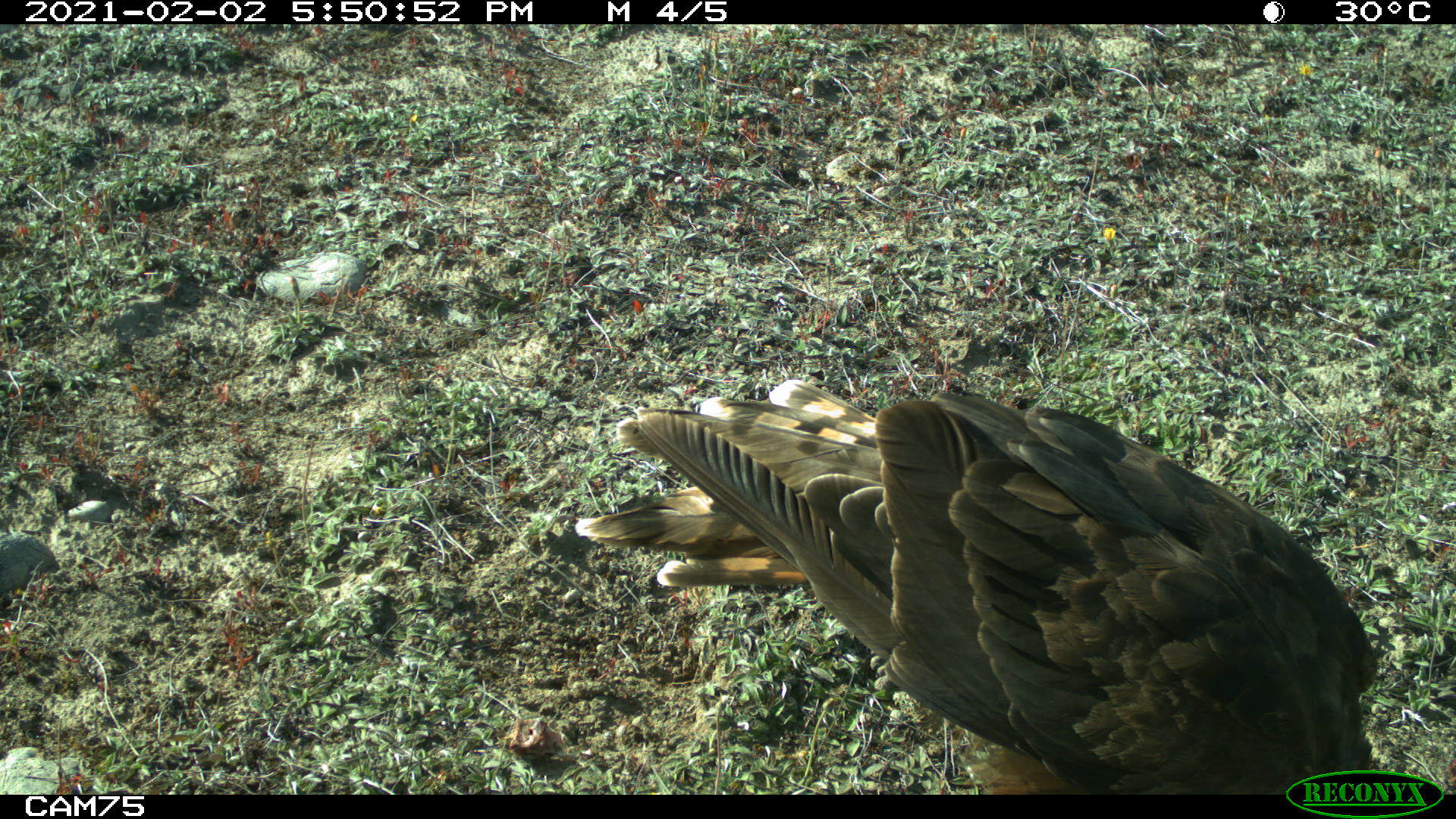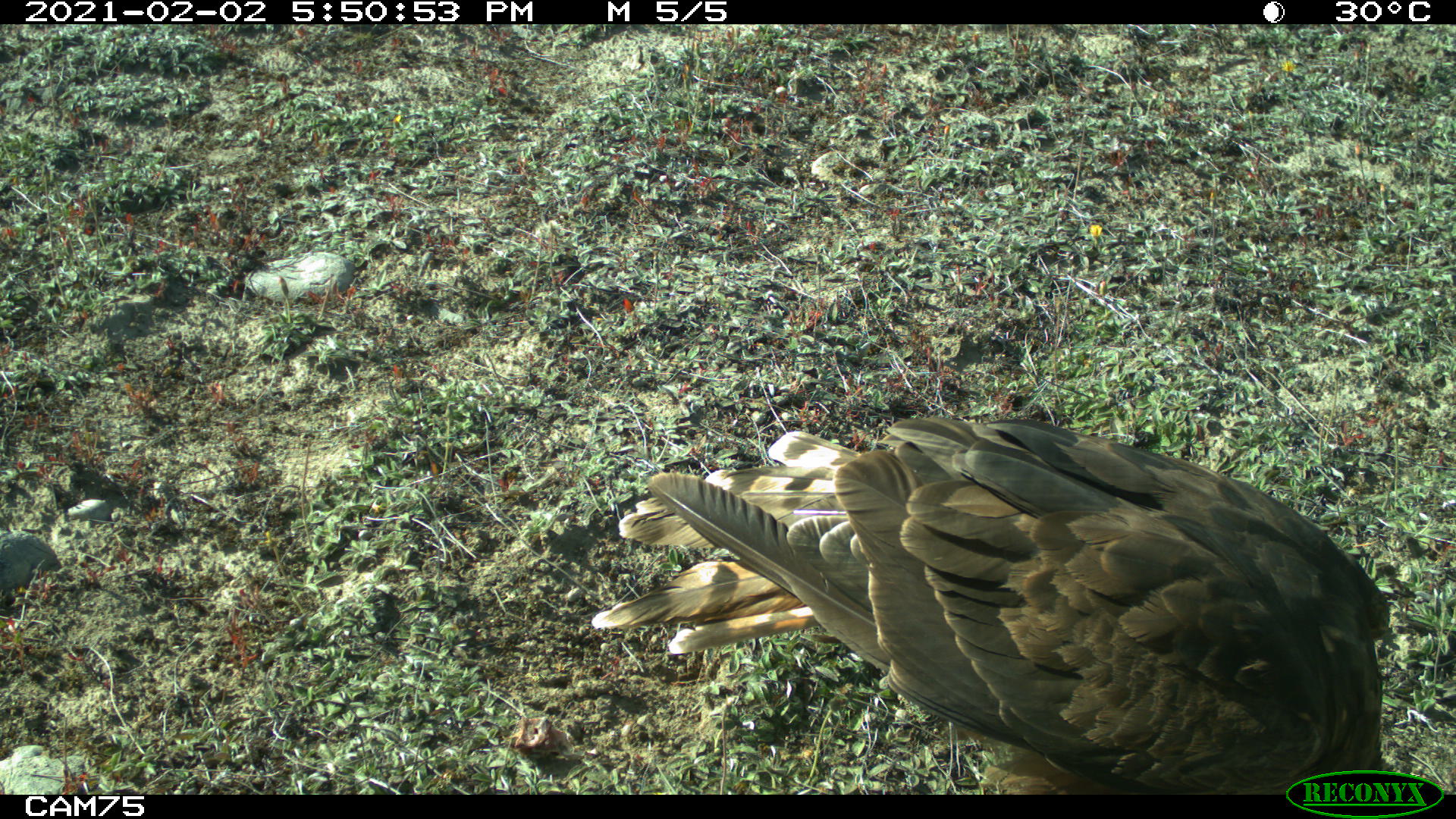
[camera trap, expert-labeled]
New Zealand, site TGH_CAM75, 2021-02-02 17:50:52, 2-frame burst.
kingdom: Animalia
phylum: Chordata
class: Aves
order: Accipitriformes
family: Accipitridae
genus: Circus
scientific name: Circus approximans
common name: swamp harrier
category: harrier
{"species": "harrier (swamp harrier) (Circus approximans)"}